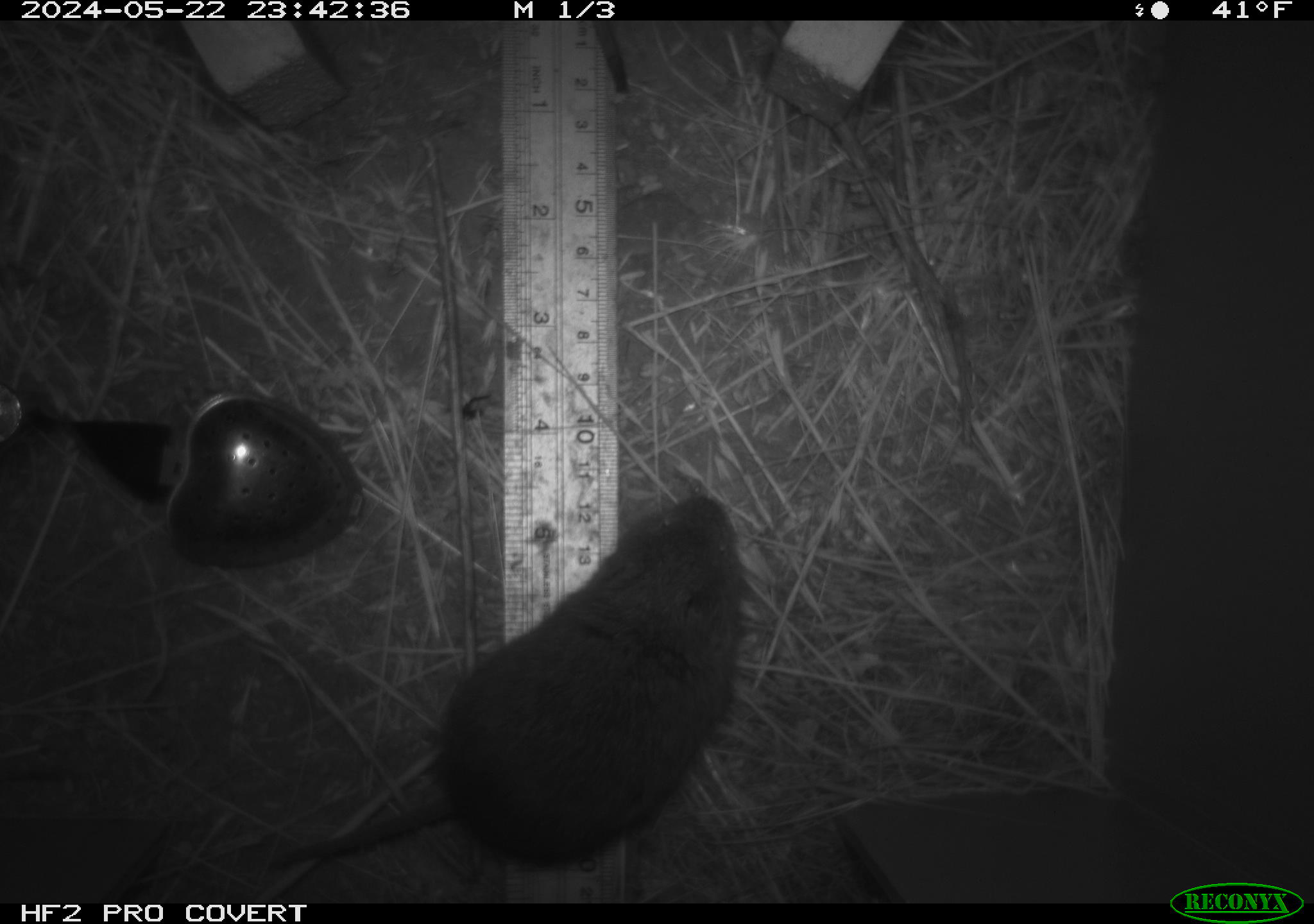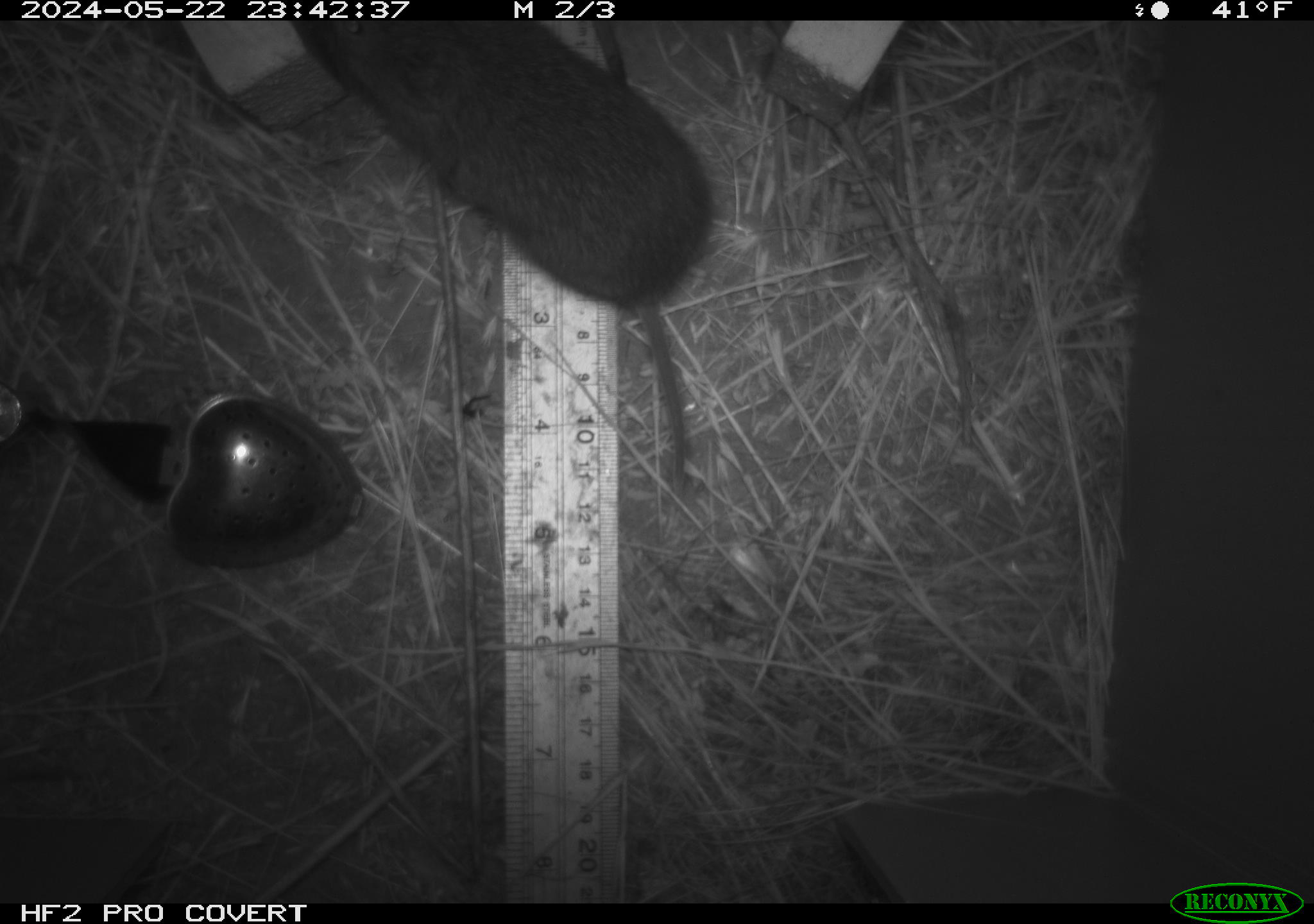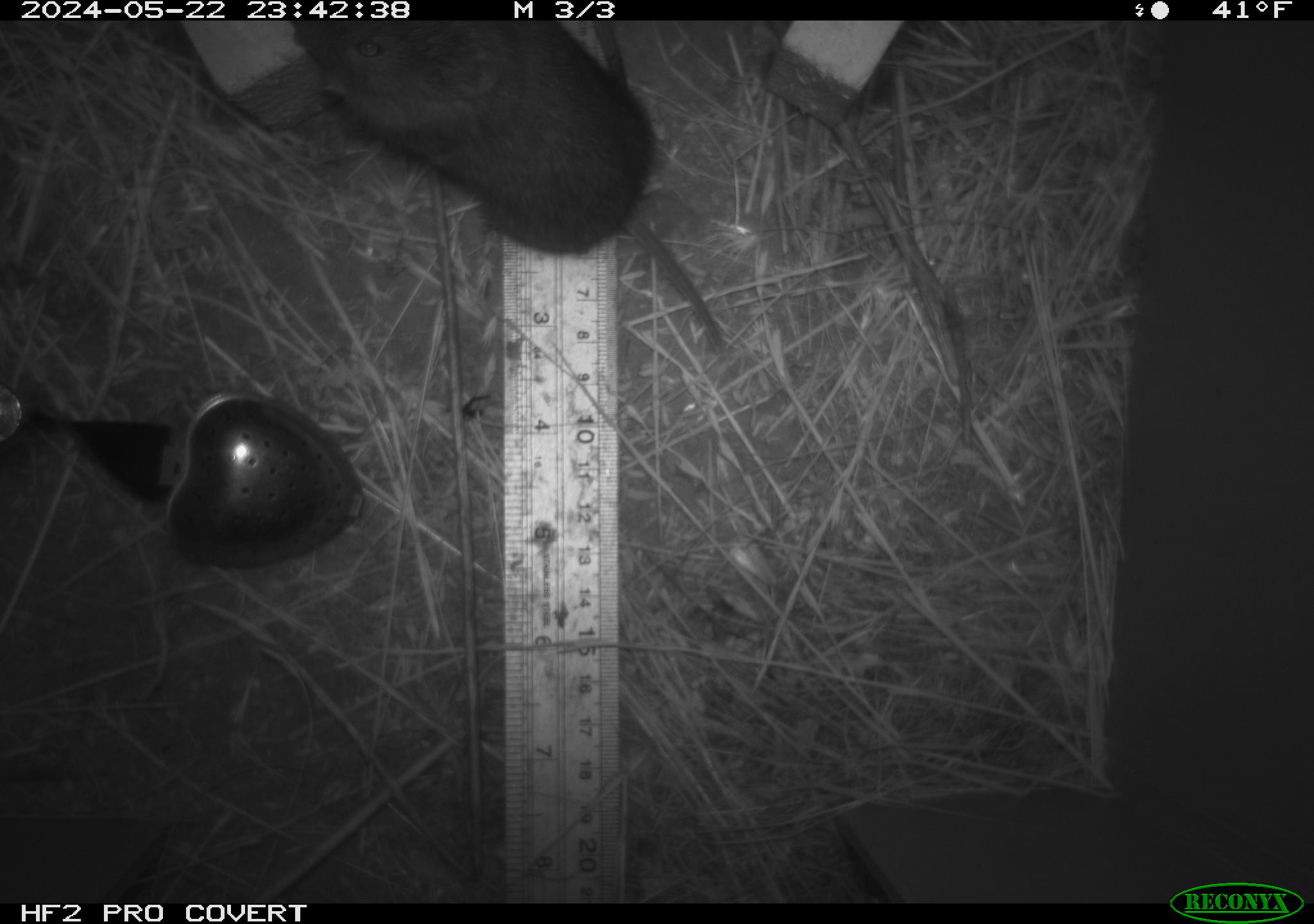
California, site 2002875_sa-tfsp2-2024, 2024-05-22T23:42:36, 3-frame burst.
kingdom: Animalia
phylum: Chordata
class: Mammalia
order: Rodentia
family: Cricetidae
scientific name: Arvicolinae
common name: voles, lemmings, and muskrats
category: arvicolinae subfamily